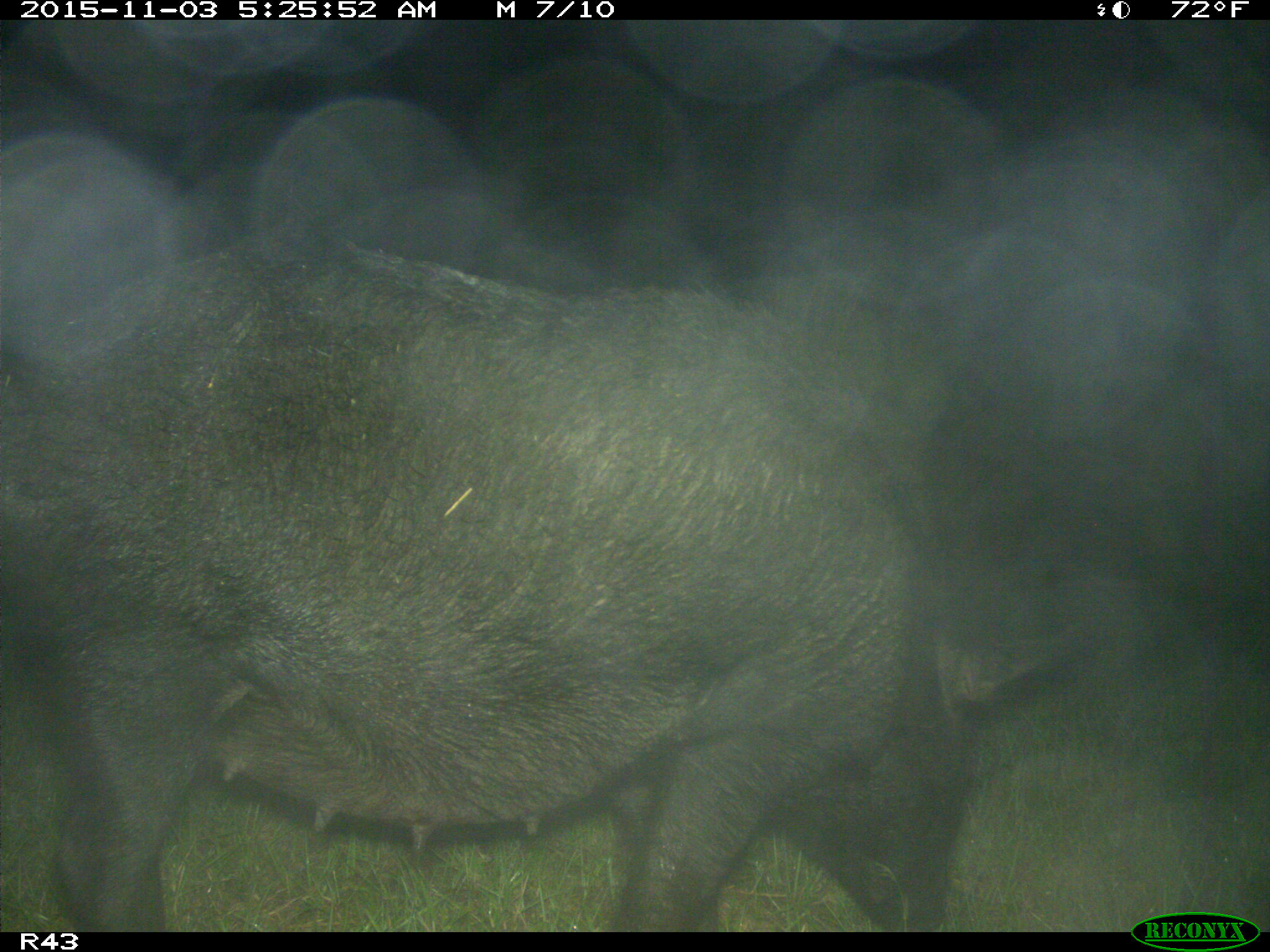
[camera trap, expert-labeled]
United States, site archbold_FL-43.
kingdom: Animalia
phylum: Chordata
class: Mammalia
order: Artiodactyla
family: Suidae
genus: Sus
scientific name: Sus scrofa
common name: wild boar